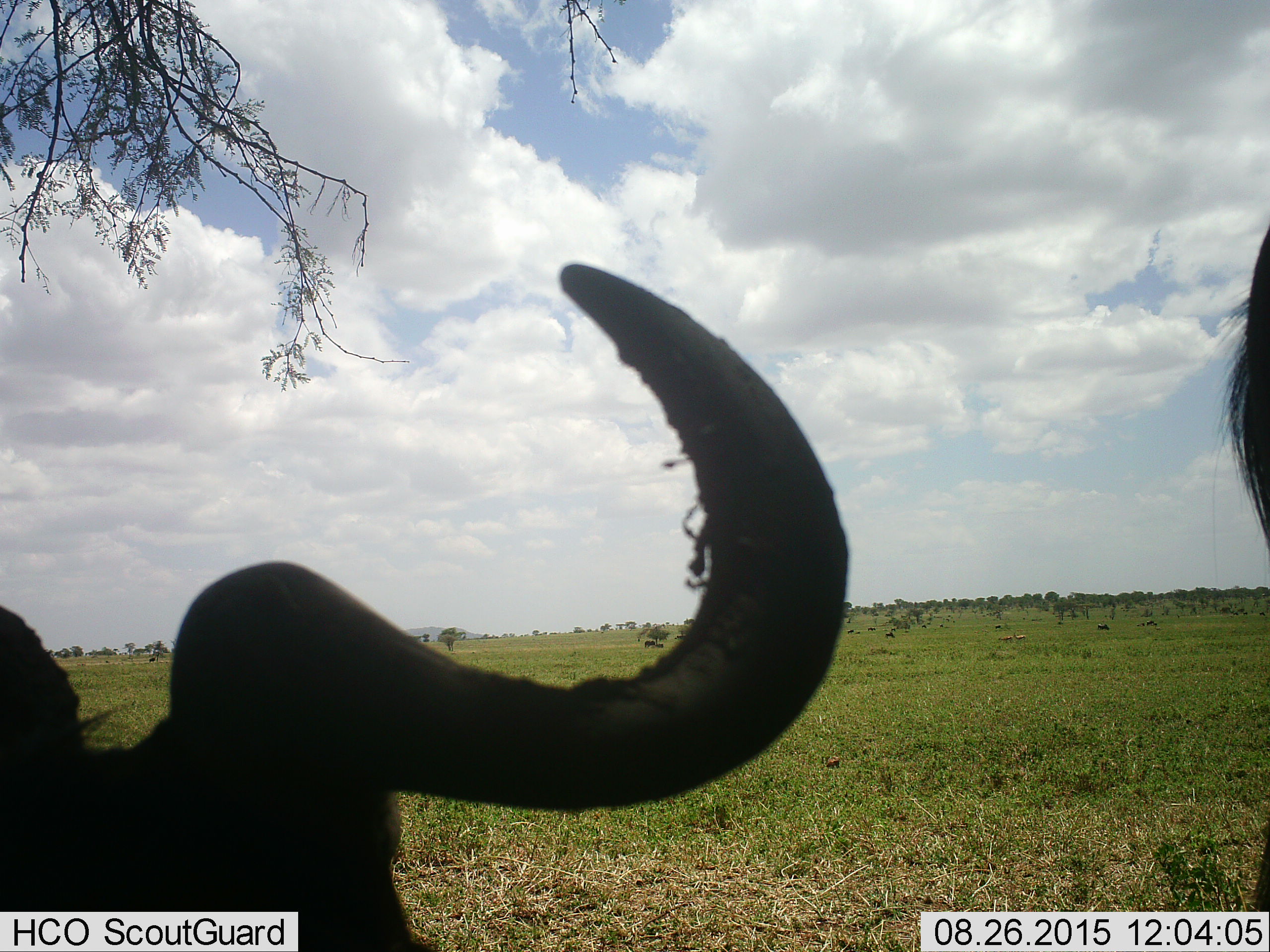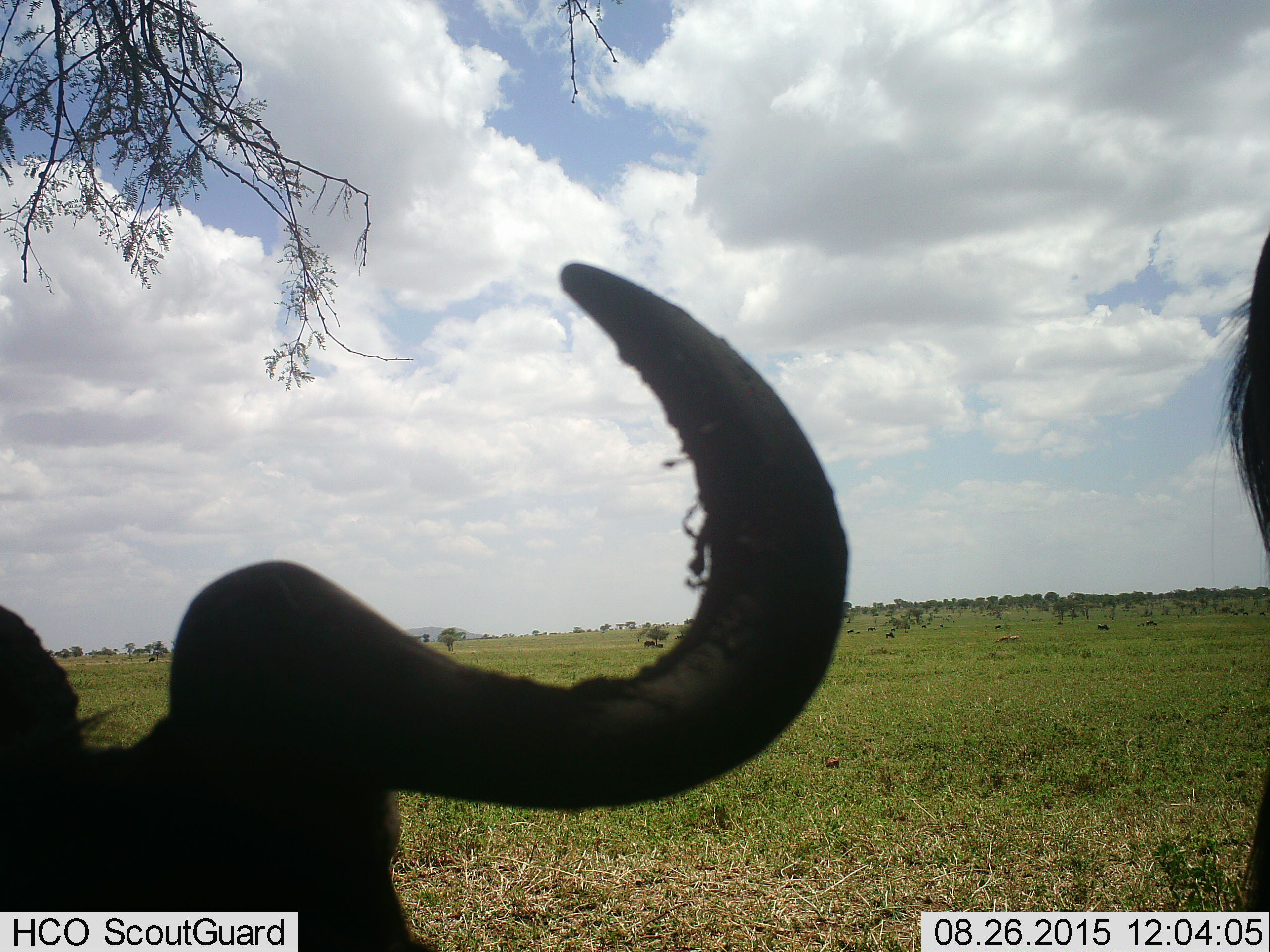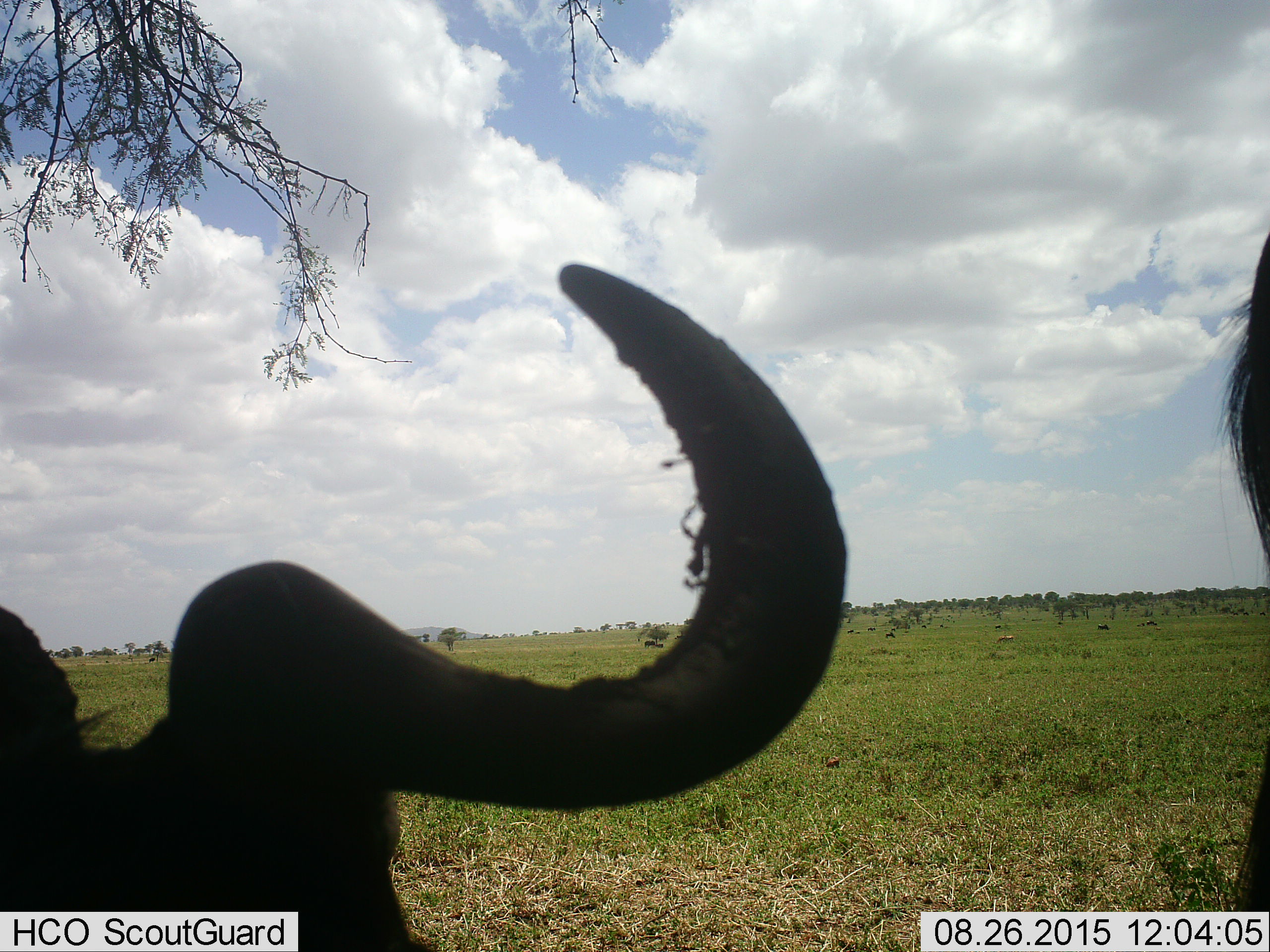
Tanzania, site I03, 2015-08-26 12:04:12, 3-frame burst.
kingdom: Animalia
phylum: Chordata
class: Mammalia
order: Artiodactyla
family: Bovidae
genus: Connochaetes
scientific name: Connochaetes taurinus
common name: blue wildebeest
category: wildebeest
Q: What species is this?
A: Wildebeest (blue wildebeest) (Connochaetes taurinus).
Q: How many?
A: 2.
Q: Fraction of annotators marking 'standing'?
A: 56%.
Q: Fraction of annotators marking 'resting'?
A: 67%.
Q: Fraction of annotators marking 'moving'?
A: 22%.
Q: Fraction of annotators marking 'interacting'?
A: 0%.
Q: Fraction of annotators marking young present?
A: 0%.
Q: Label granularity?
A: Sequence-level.